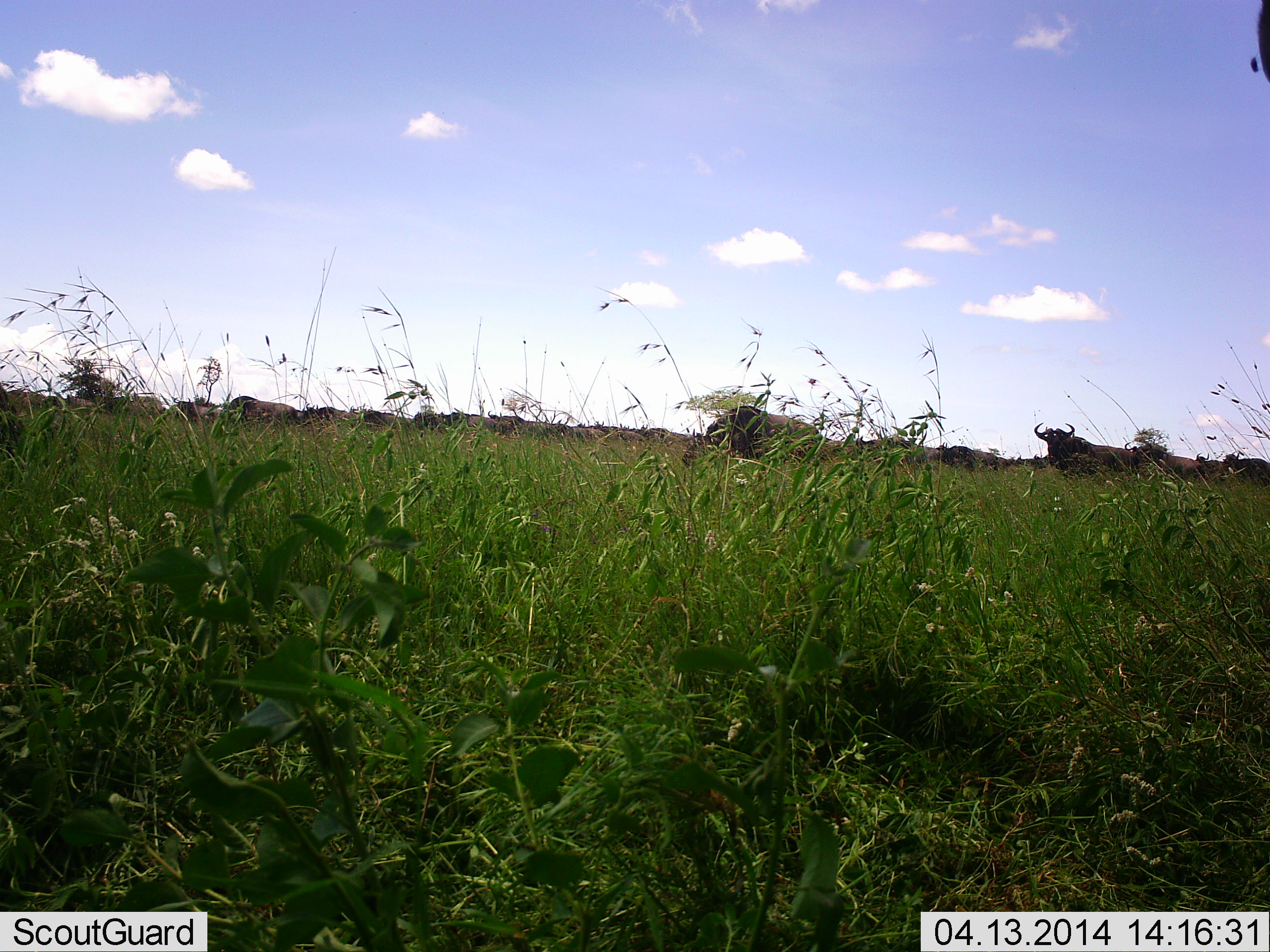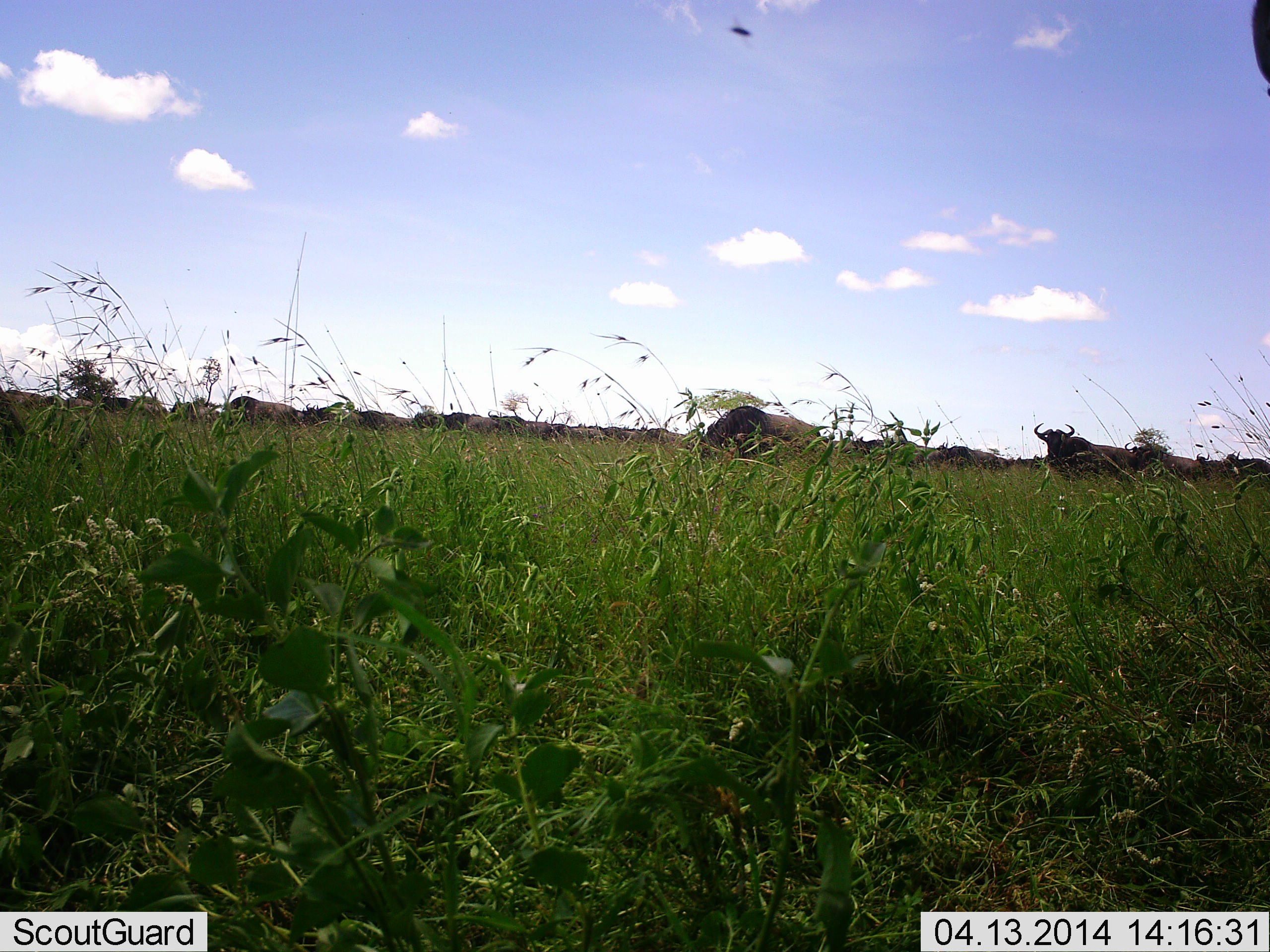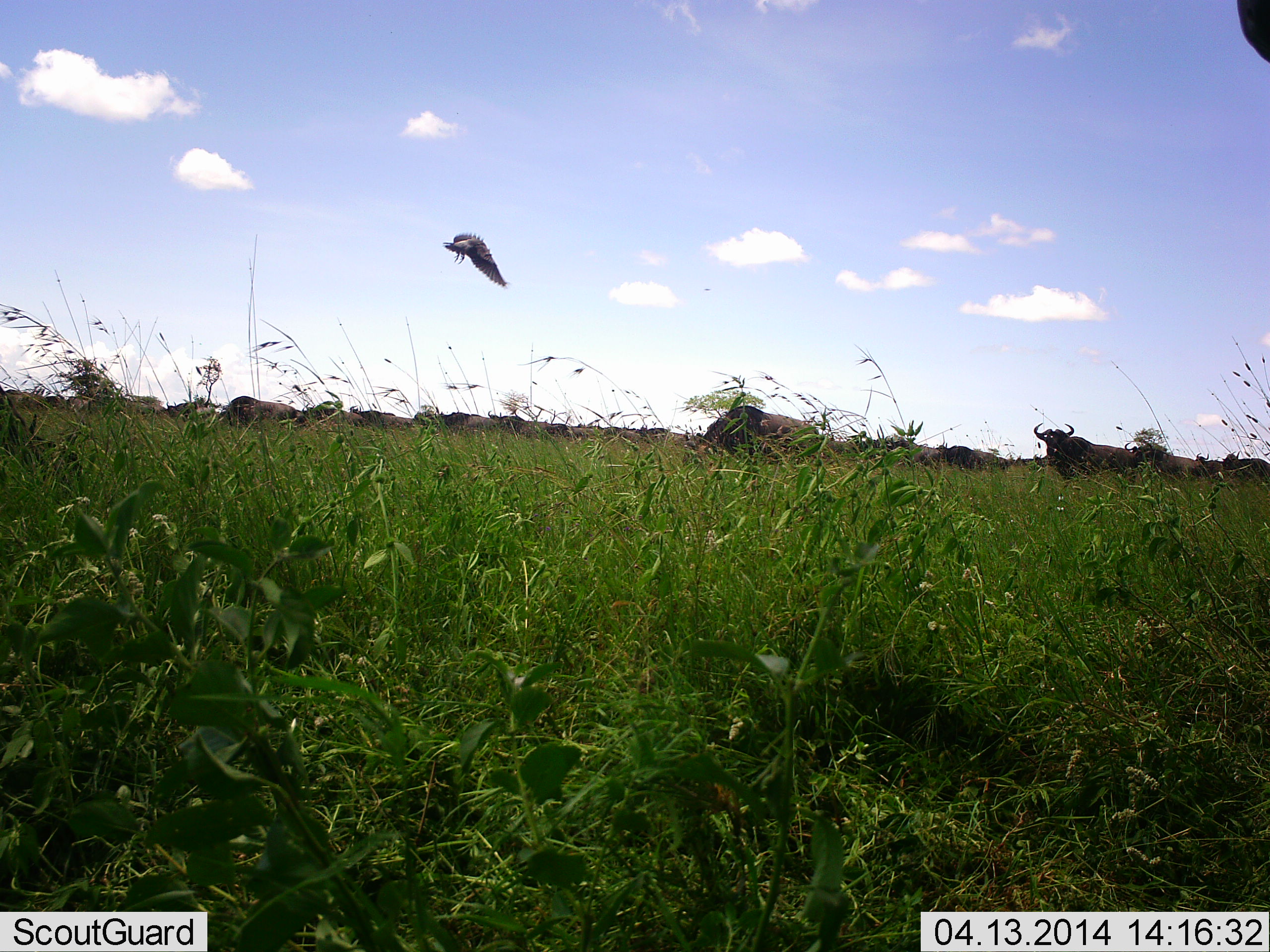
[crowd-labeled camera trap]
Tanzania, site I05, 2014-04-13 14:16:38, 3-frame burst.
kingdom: Animalia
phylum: Chordata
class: Aves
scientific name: Aves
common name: bird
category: otherbird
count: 1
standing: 0%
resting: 0%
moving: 100%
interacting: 0%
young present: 0%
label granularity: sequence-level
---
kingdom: Animalia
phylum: Chordata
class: Mammalia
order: Artiodactyla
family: Bovidae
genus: Connochaetes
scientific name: Connochaetes taurinus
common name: blue wildebeest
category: wildebeest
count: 11-50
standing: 55%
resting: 25%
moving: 15%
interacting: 0%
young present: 0%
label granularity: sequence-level